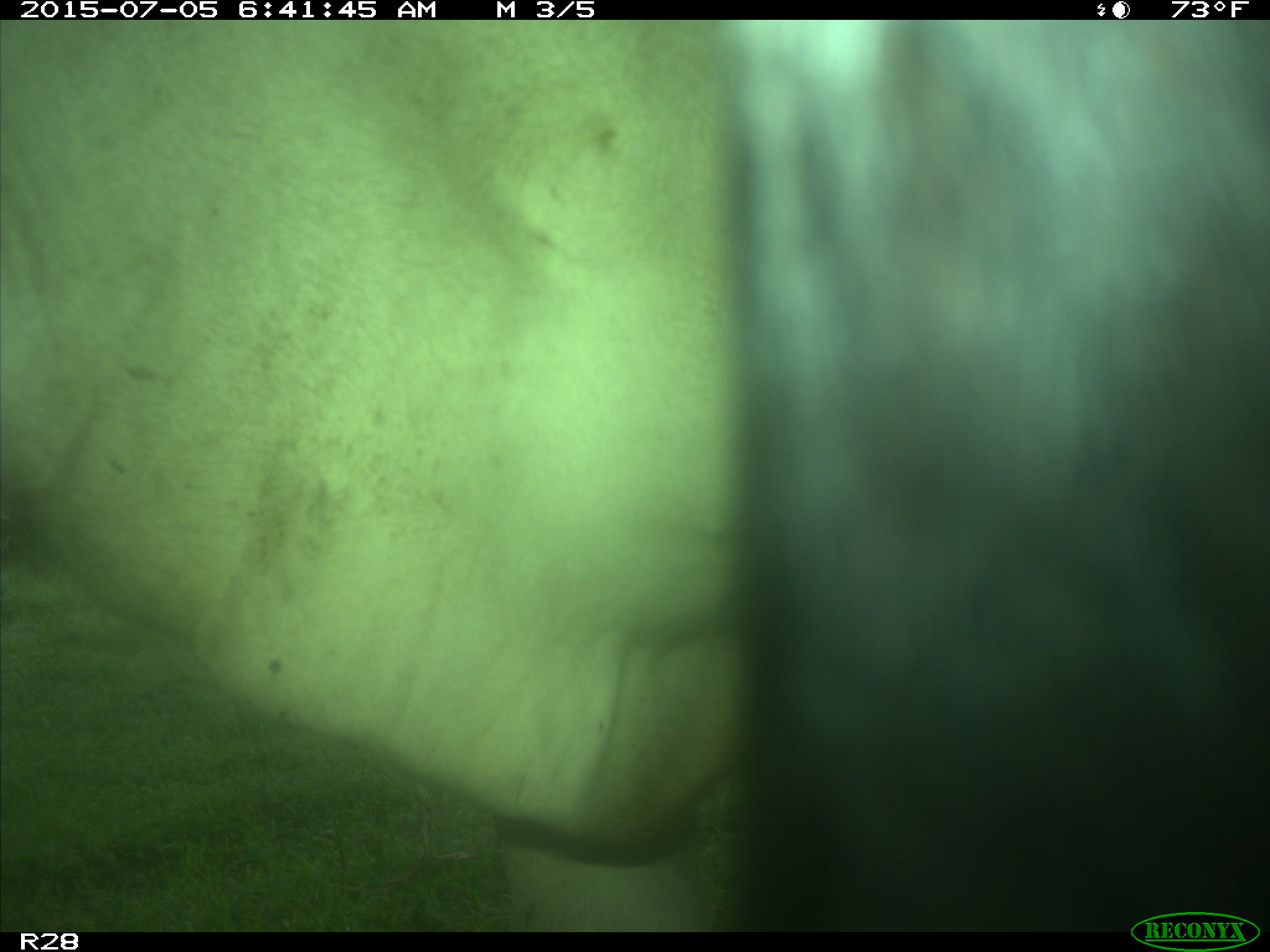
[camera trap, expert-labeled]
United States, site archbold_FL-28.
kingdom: Animalia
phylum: Chordata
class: Mammalia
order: Artiodactyla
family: Bovidae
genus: Bos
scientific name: Bos taurus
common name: domestic cow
Bos taurus (domestic cow).